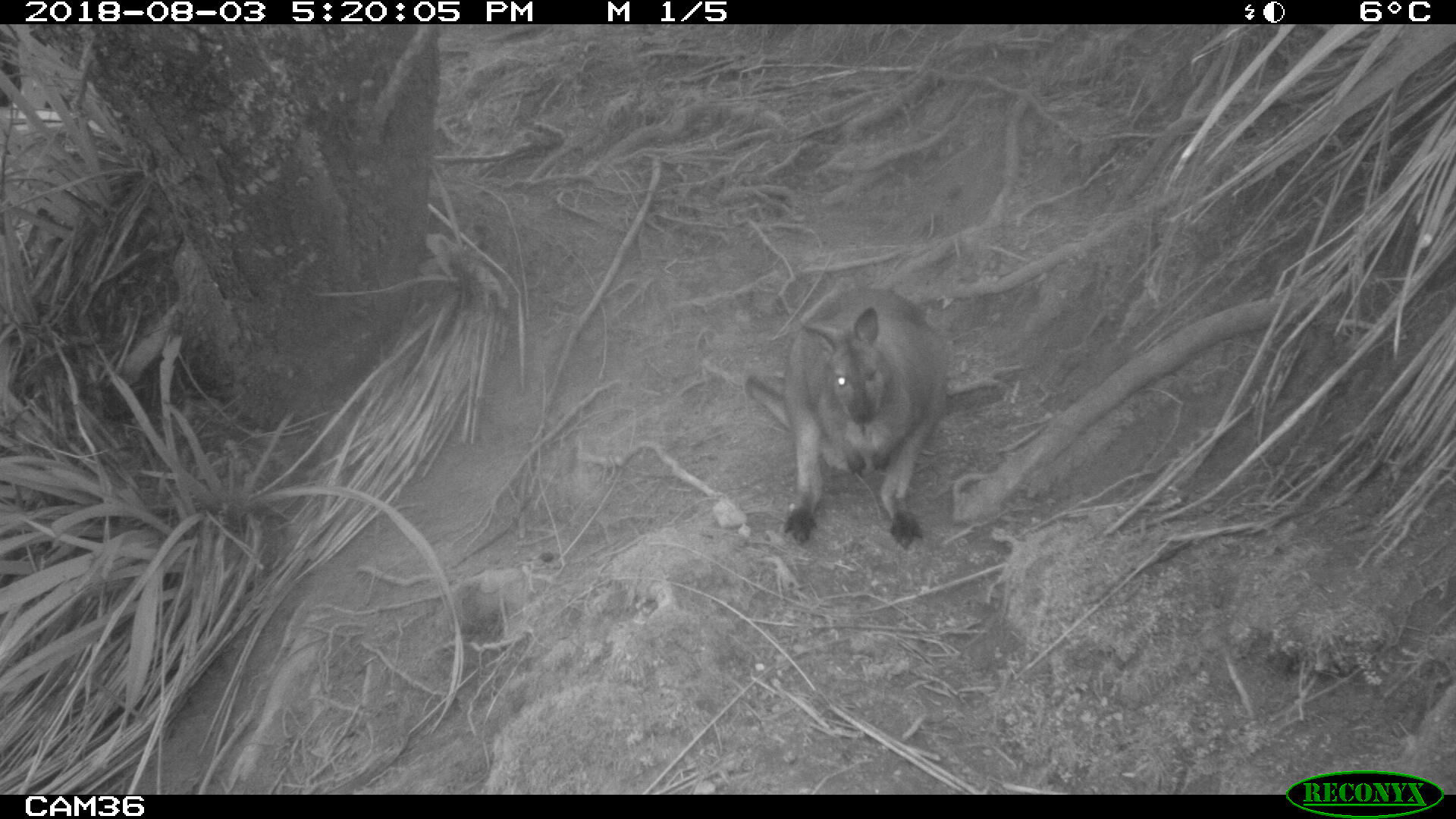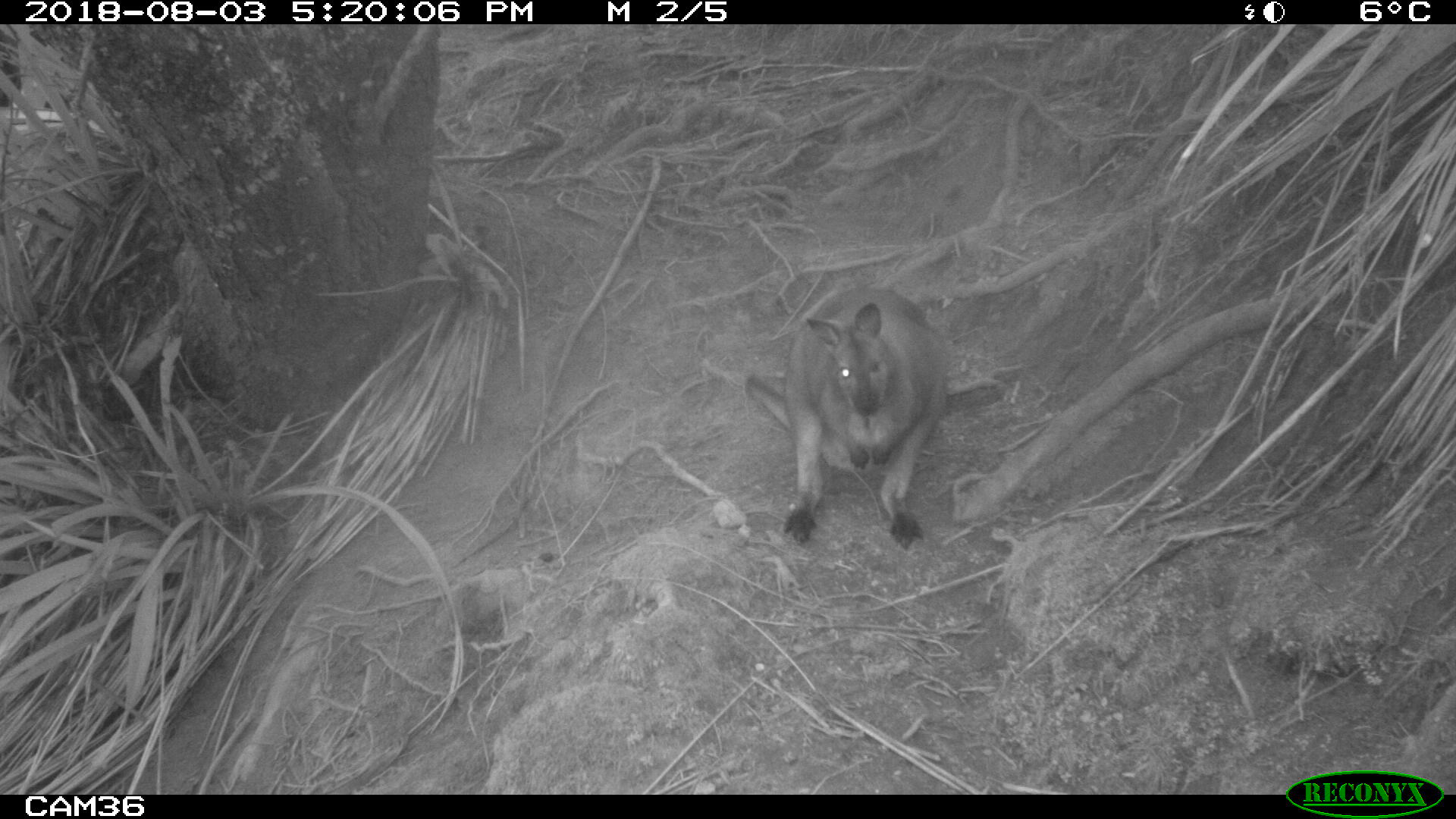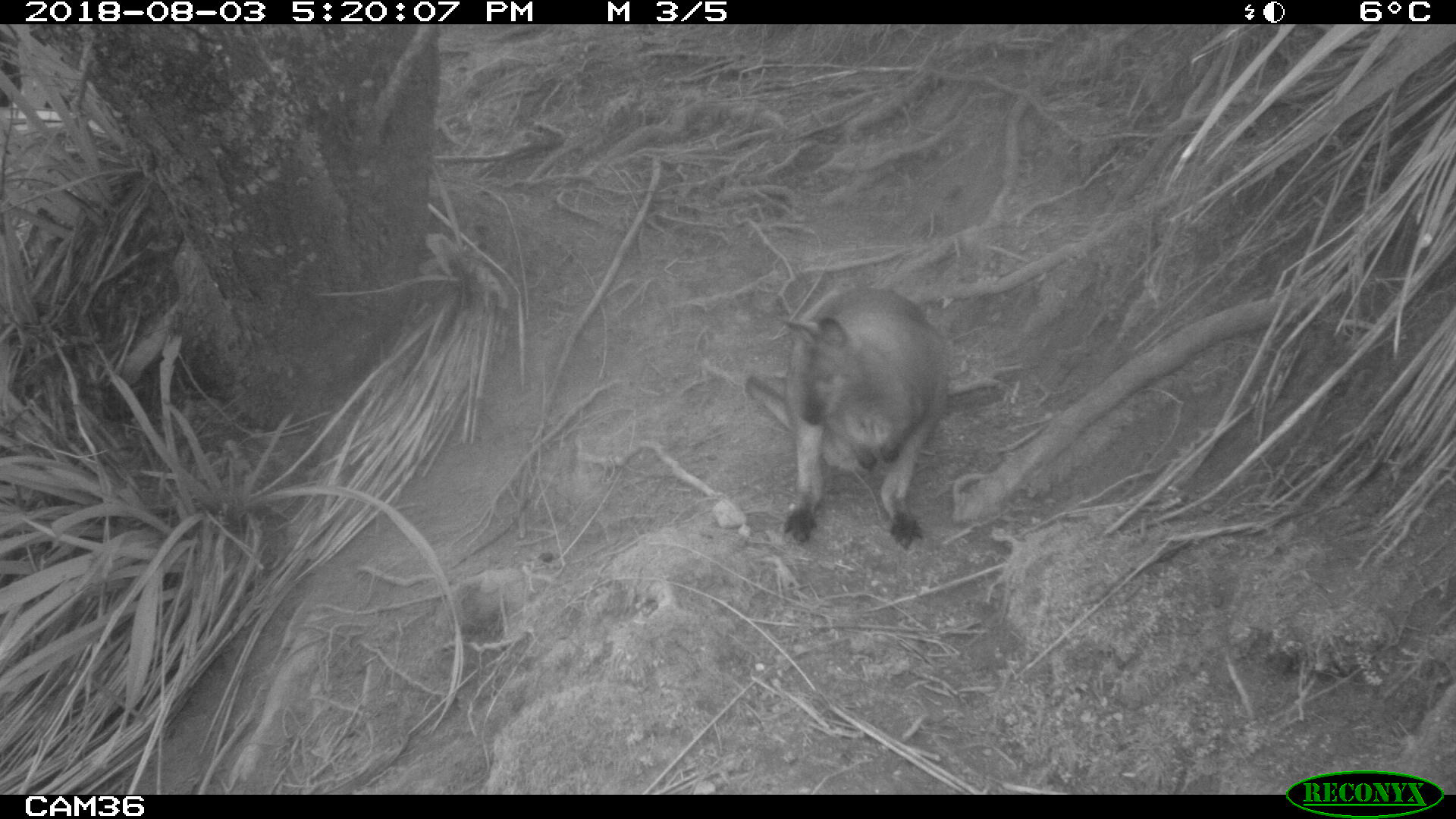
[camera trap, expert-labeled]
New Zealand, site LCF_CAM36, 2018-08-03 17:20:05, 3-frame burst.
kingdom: Animalia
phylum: Chordata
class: Mammalia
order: Diprotodontia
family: Macropodidae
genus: Notamacropus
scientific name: Notamacropus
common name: wallaby